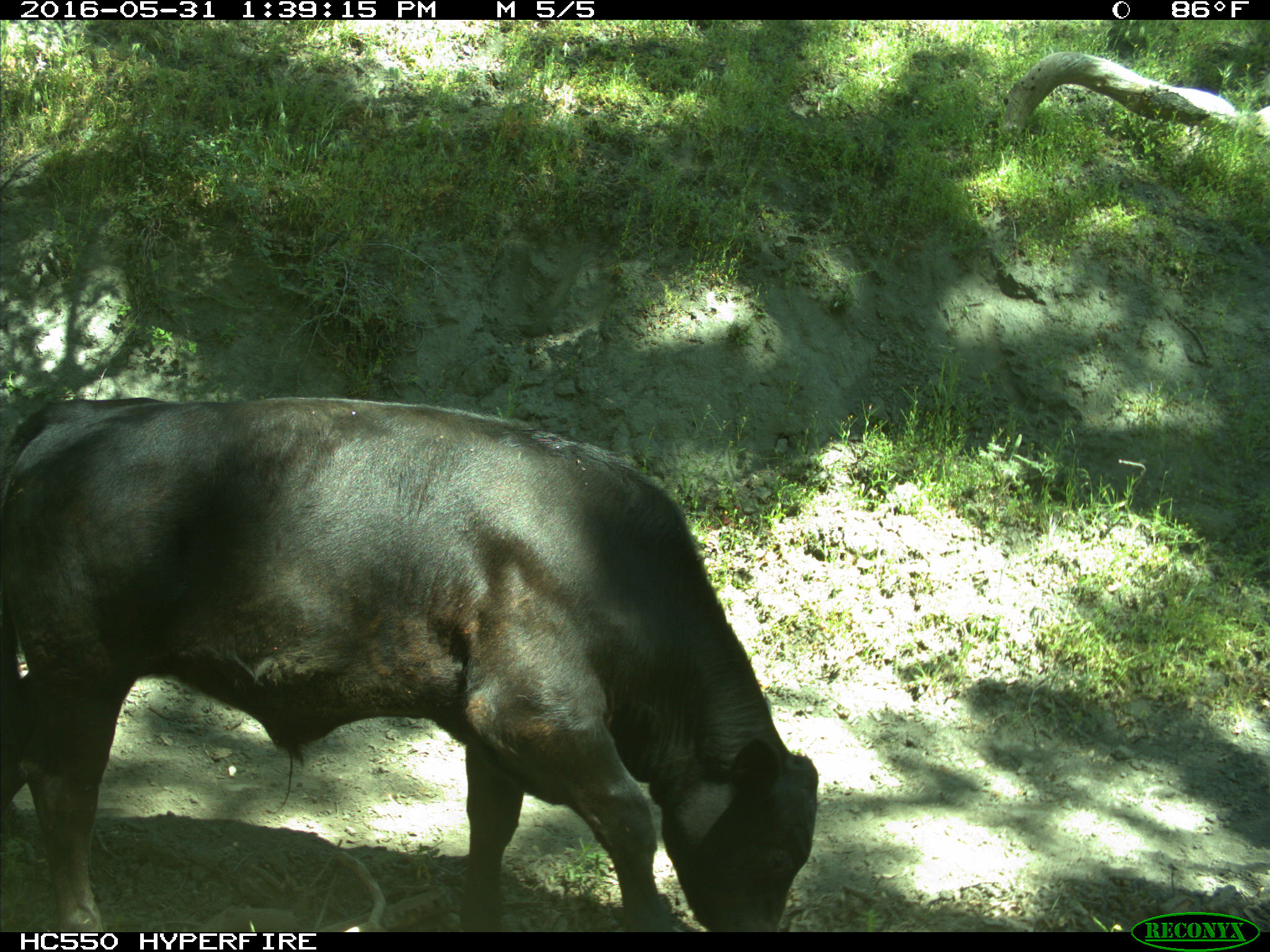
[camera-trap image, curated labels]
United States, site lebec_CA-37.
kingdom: Animalia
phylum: Chordata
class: Mammalia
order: Artiodactyla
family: Bovidae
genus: Bos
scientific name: Bos taurus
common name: domestic cow